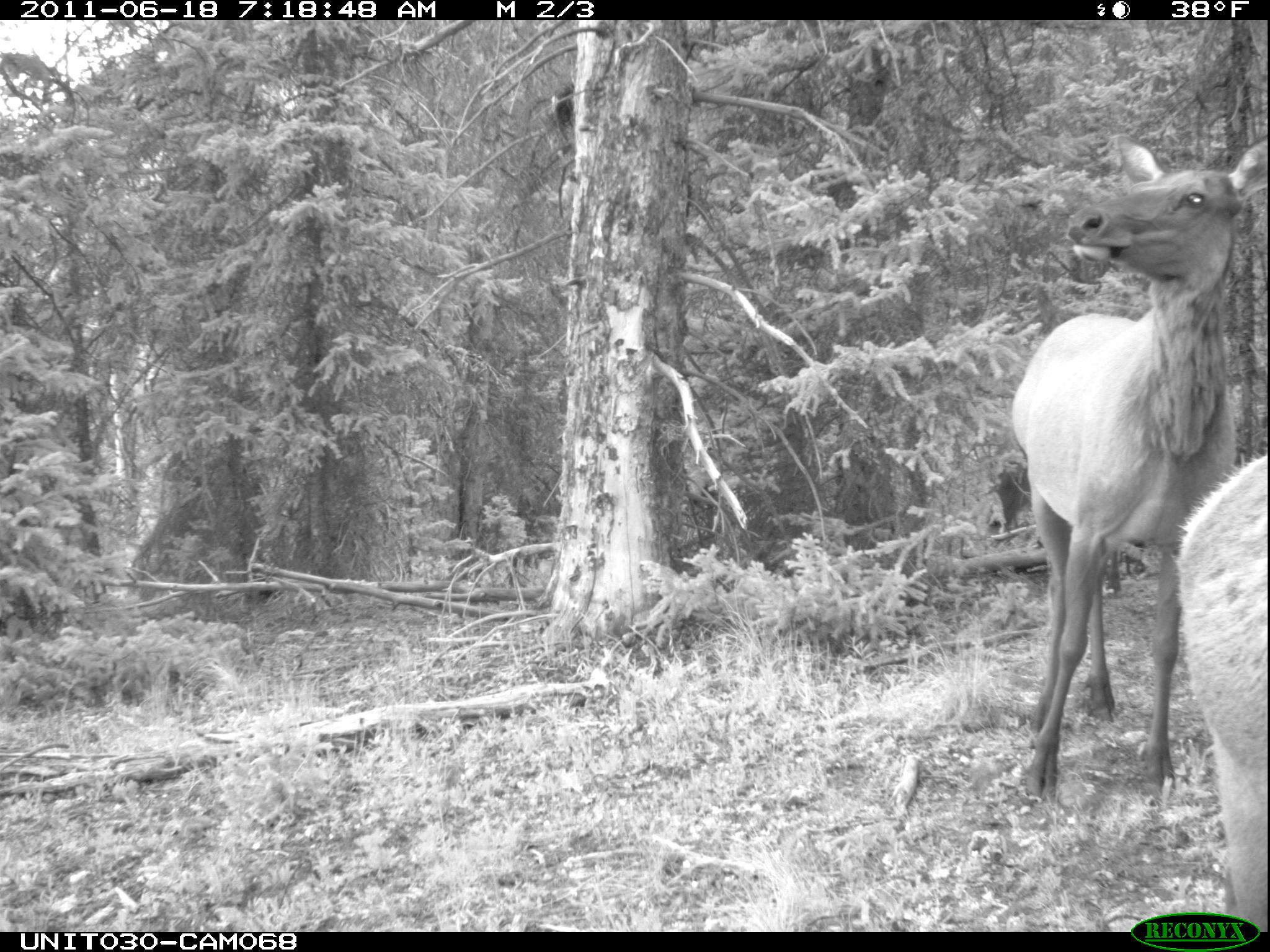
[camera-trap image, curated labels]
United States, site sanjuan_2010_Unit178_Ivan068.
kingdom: Animalia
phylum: Chordata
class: Mammalia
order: Artiodactyla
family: Cervidae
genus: Cervus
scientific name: Cervus elaphus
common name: red deer